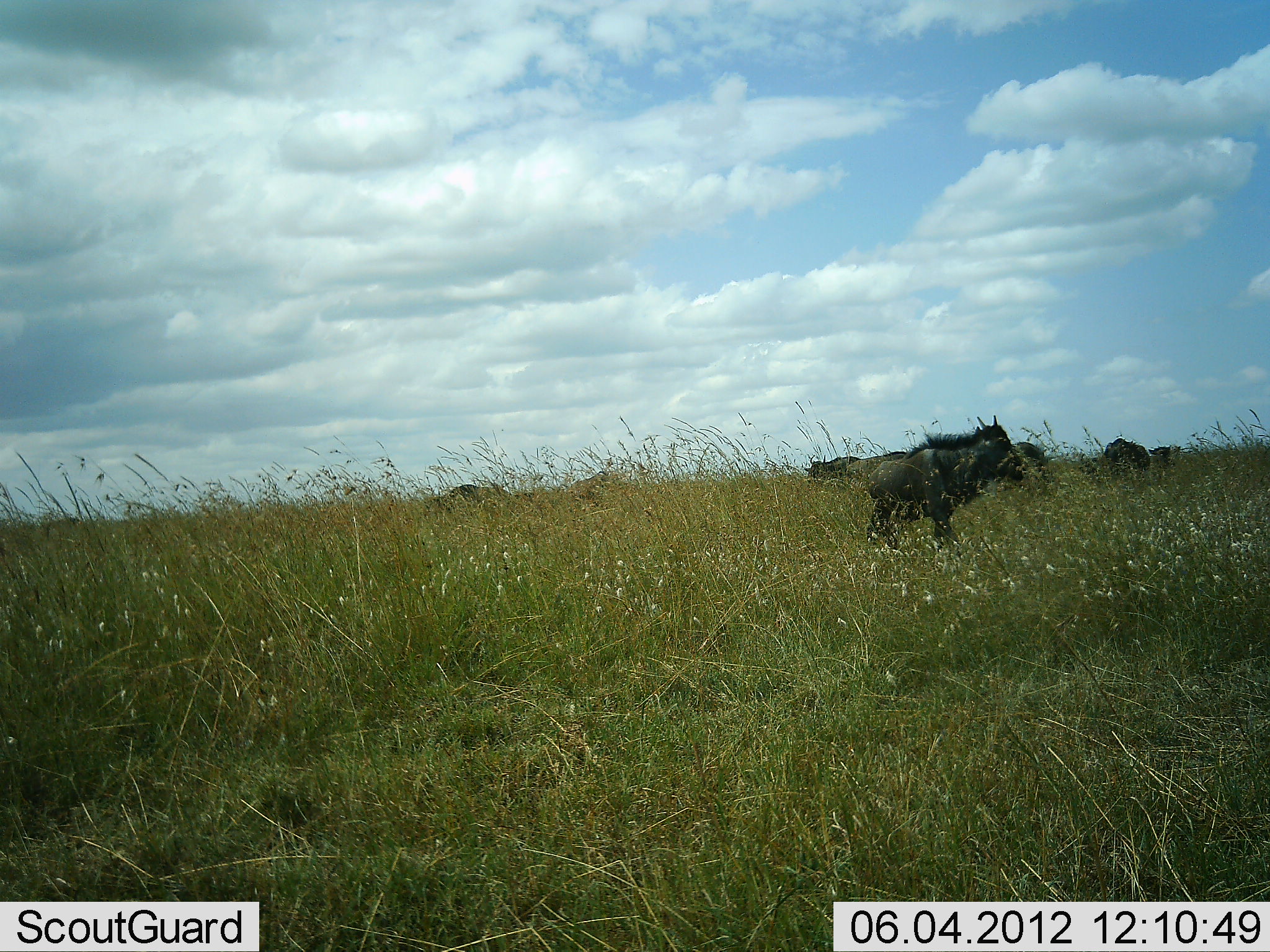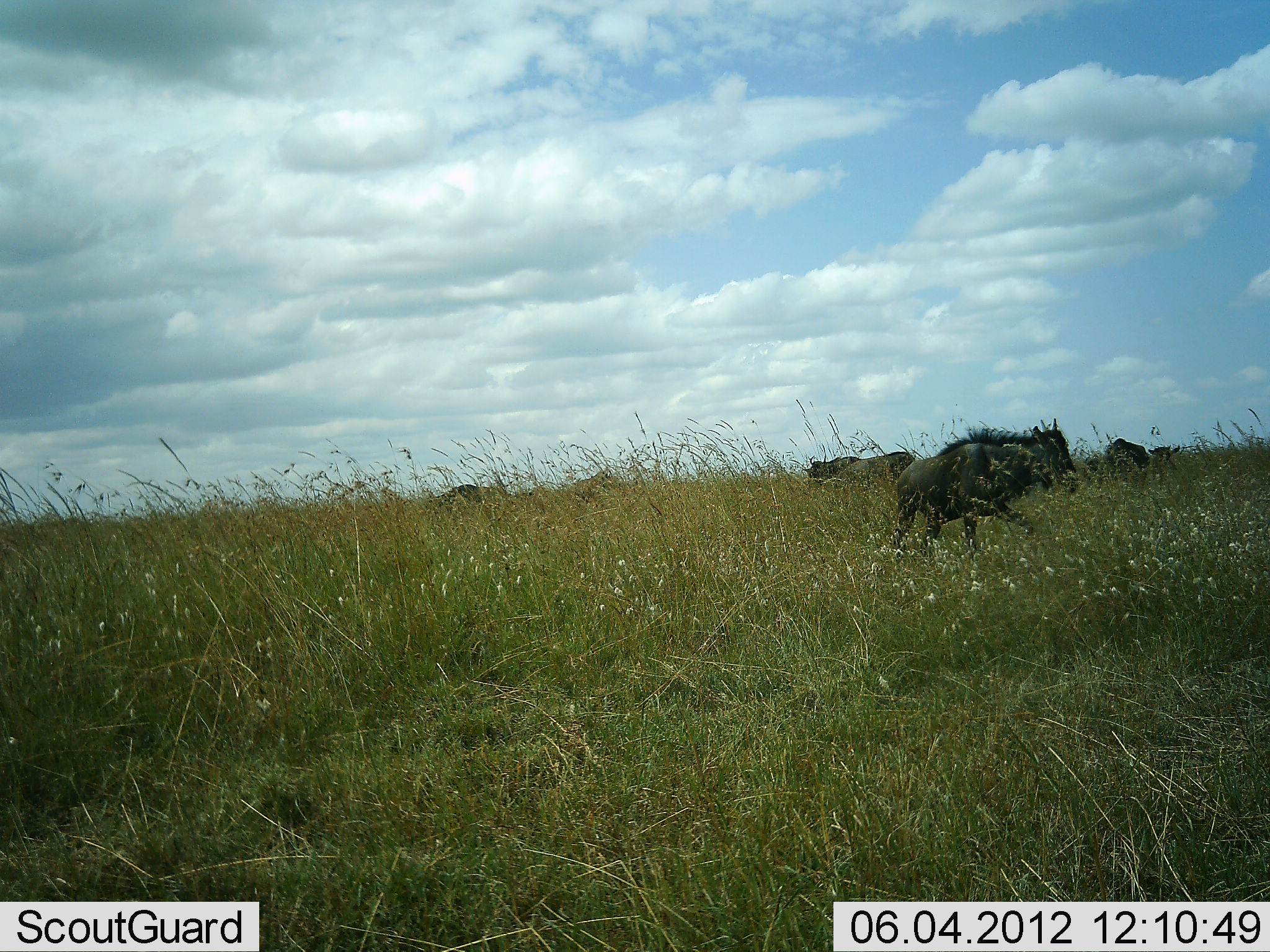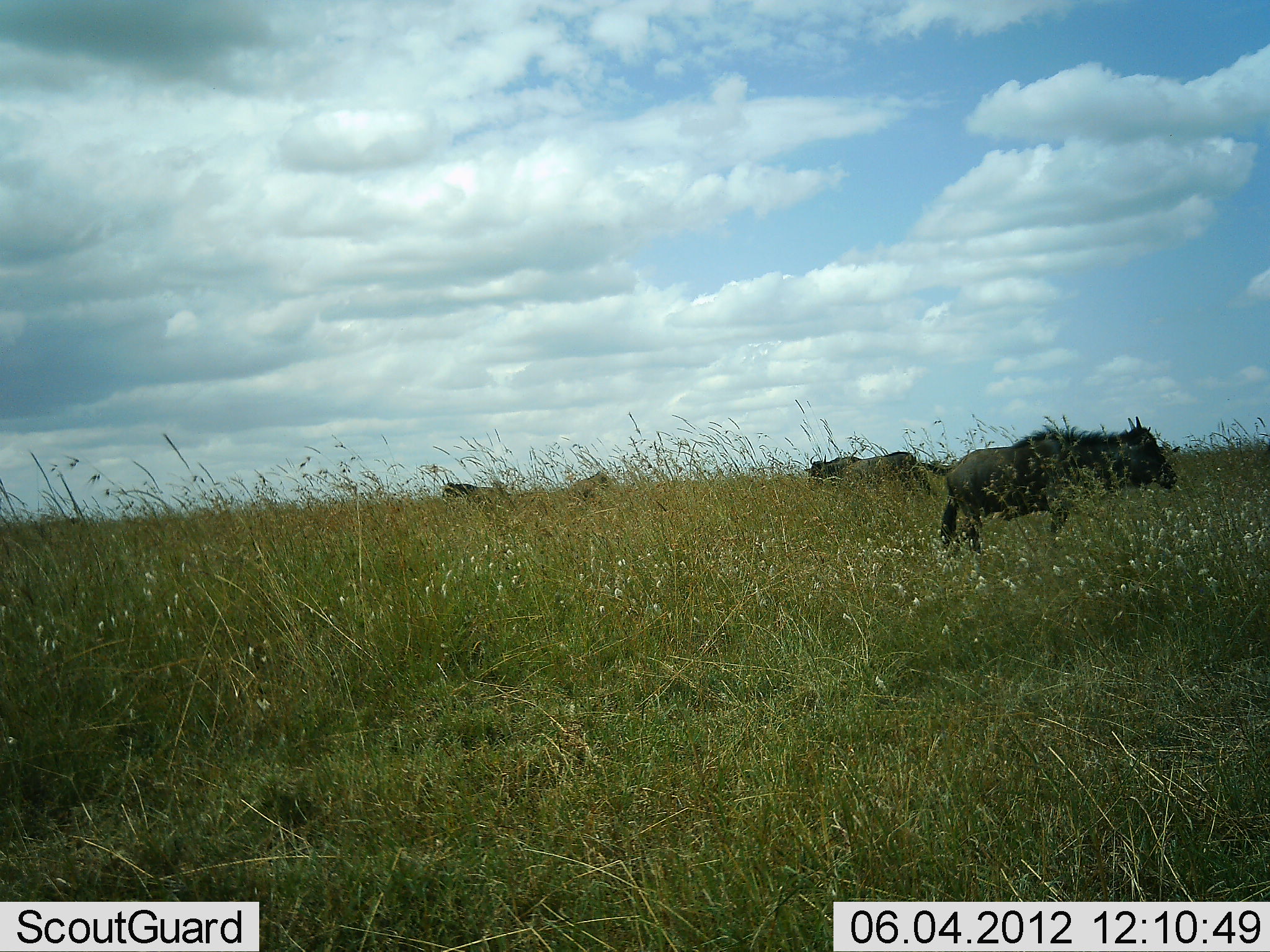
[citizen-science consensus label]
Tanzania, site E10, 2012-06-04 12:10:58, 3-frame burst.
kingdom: Animalia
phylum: Chordata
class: Mammalia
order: Artiodactyla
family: Bovidae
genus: Connochaetes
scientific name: Connochaetes taurinus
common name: blue wildebeest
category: wildebeest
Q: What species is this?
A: Wildebeest (blue wildebeest) (Connochaetes taurinus).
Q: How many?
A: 5.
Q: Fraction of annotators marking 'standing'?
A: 50%.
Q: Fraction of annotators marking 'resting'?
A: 20%.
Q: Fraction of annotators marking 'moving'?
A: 90%.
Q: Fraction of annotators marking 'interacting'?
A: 0%.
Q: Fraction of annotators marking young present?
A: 10%.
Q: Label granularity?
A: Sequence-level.